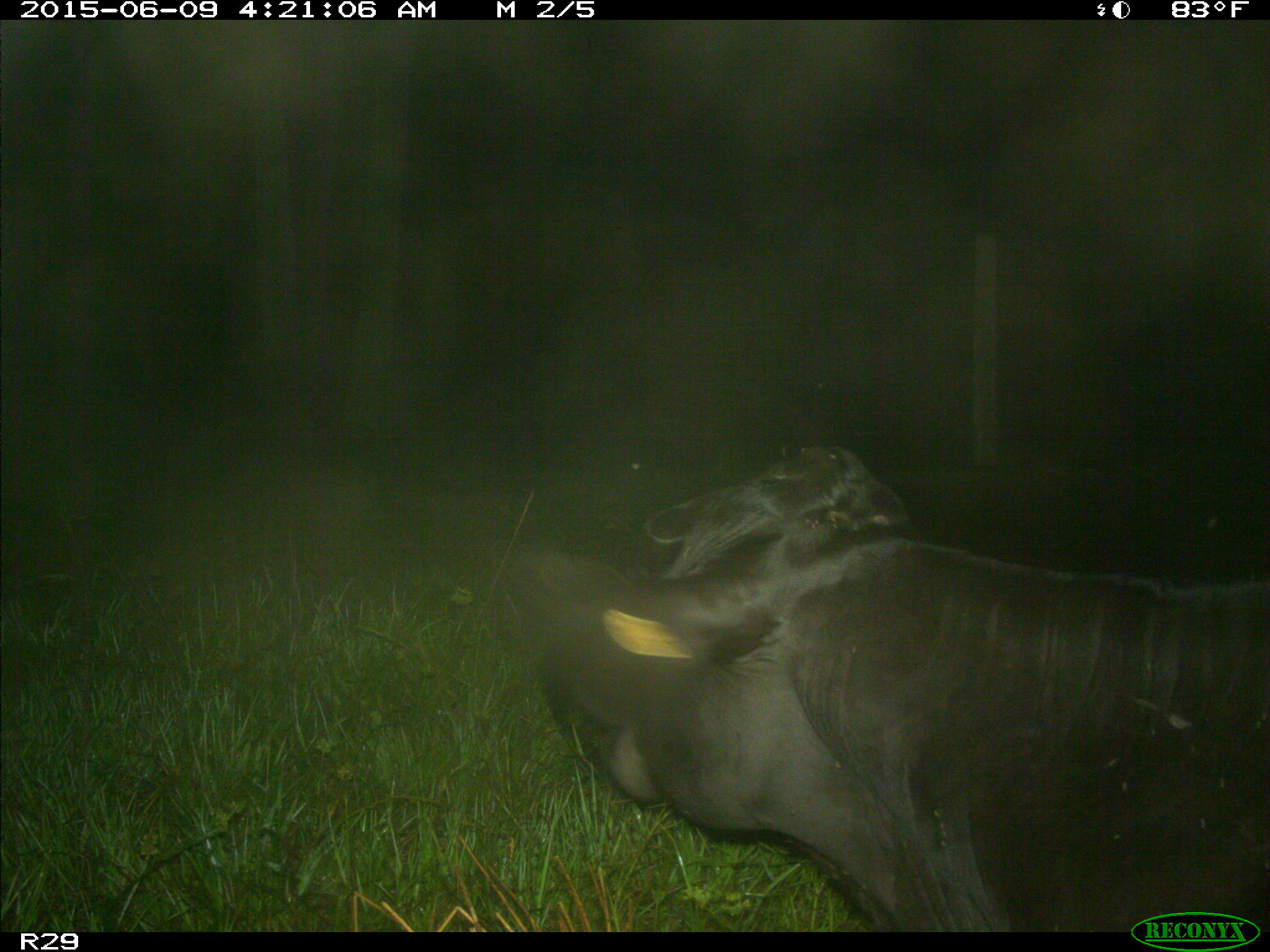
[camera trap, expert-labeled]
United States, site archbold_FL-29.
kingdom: Animalia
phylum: Chordata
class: Mammalia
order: Artiodactyla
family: Bovidae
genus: Bos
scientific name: Bos taurus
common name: domestic cow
Bos taurus (domestic cow).